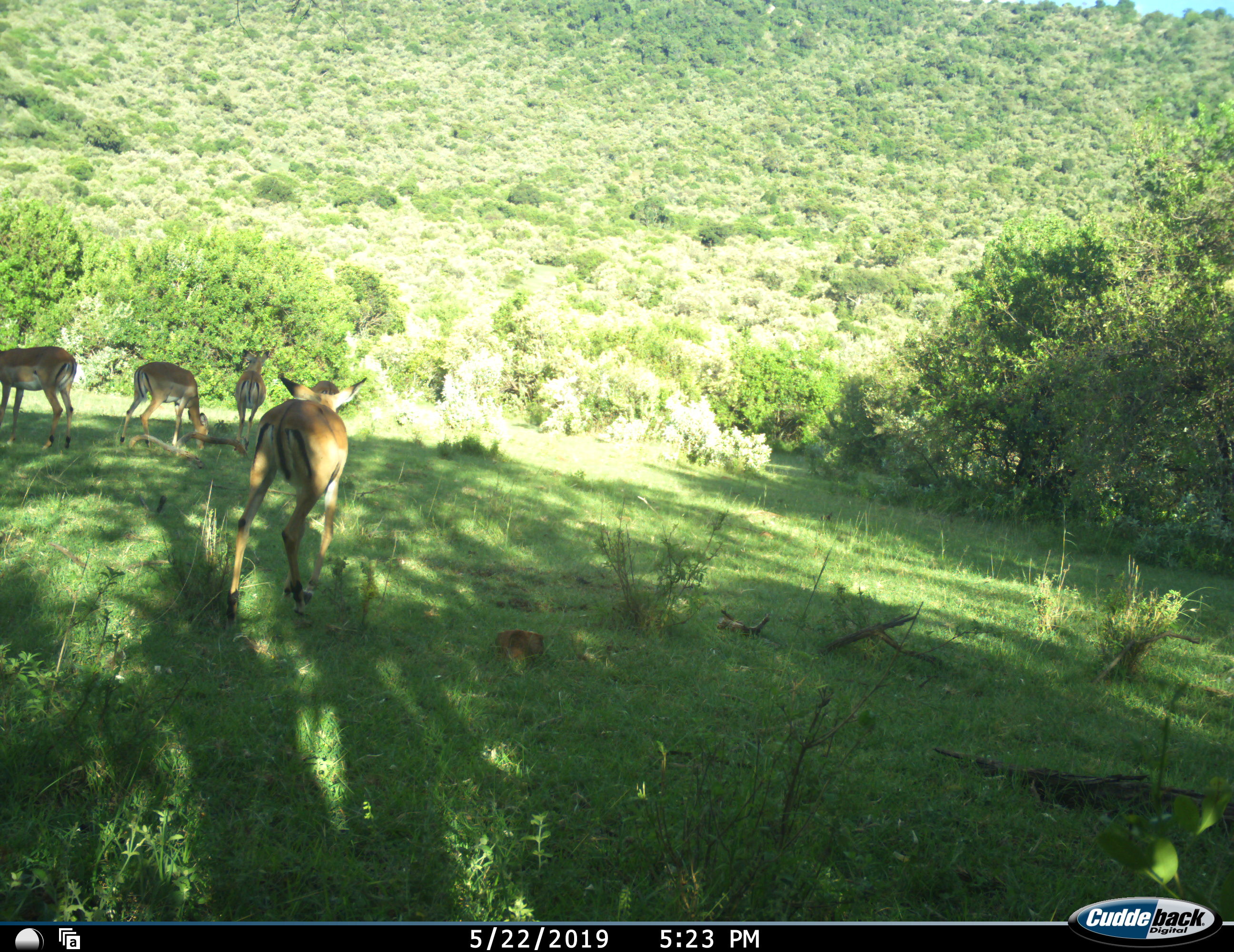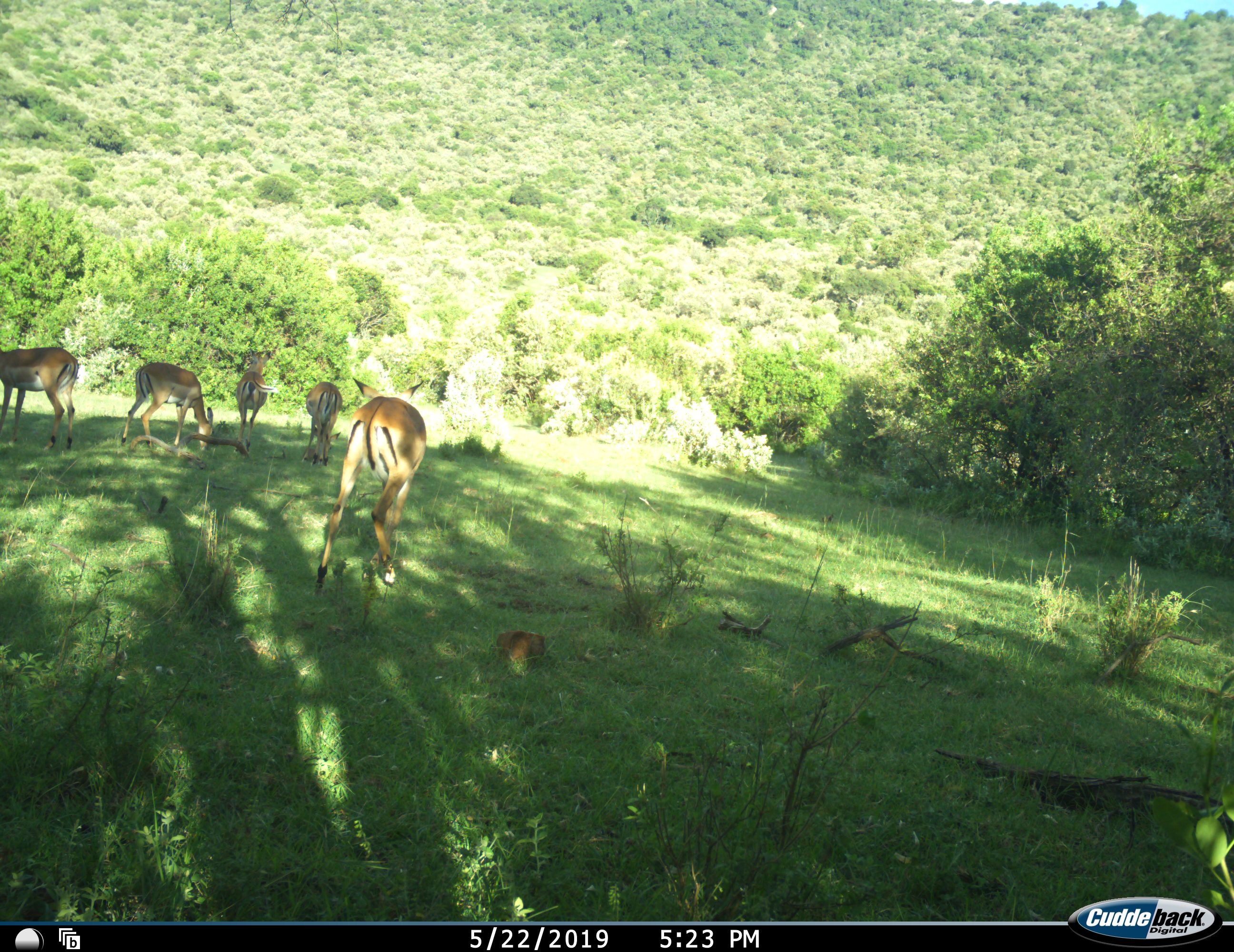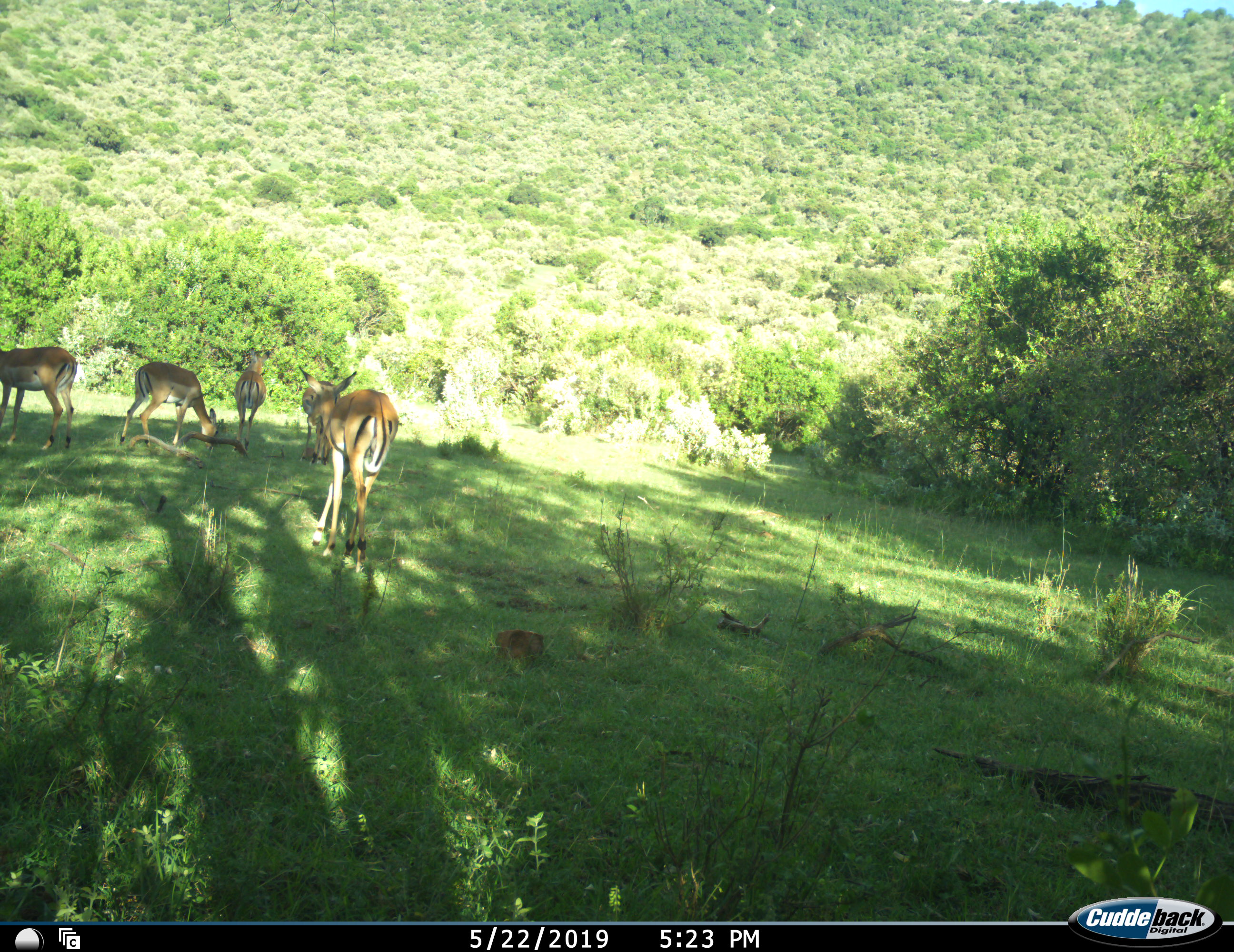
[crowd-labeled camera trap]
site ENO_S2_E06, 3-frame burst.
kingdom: Animalia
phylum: Chordata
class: Mammalia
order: Artiodactyla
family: Bovidae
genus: Aepyceros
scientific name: Aepyceros melampus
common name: impala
Impala (Aepyceros melampus), count 5. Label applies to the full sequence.